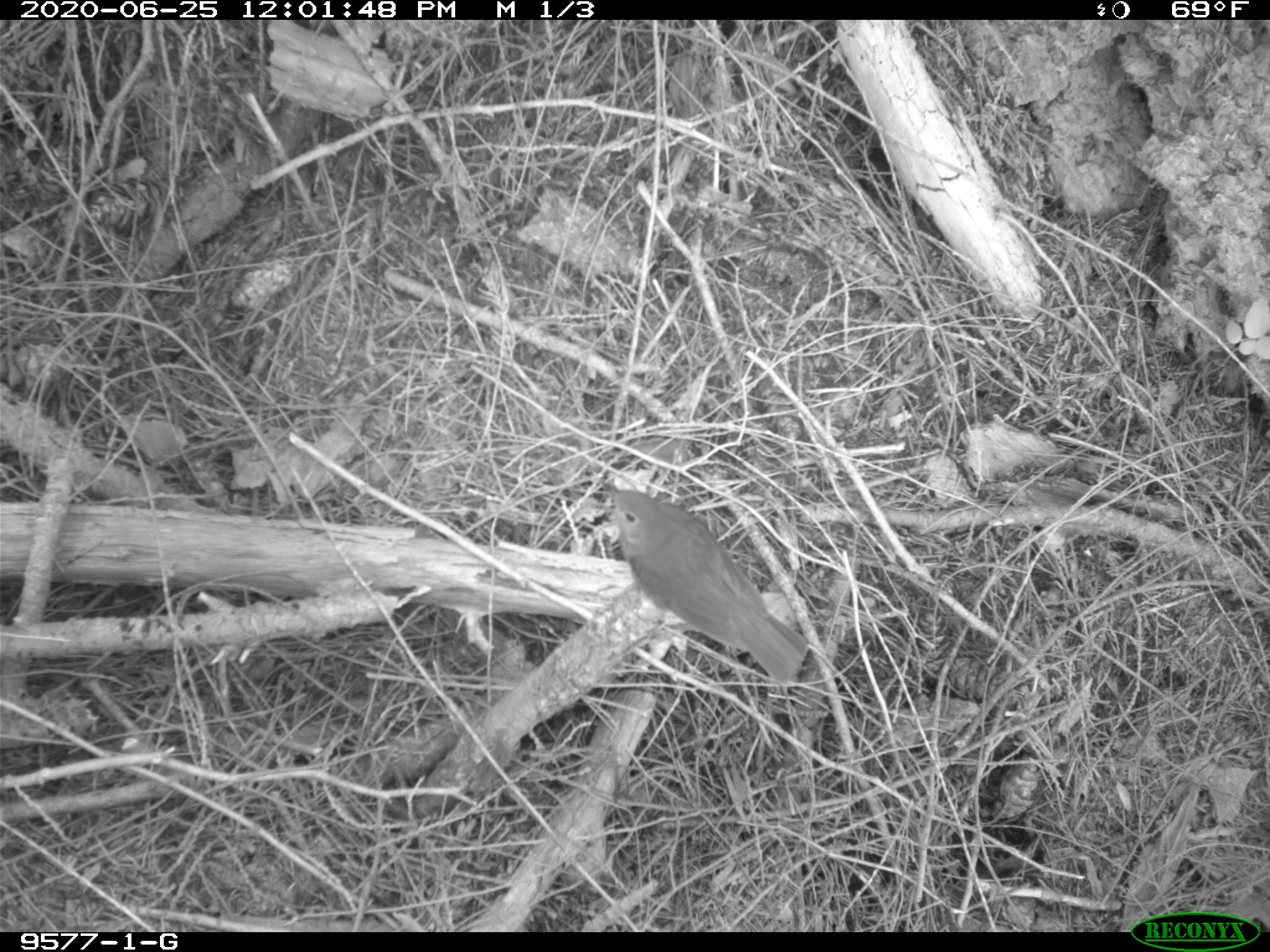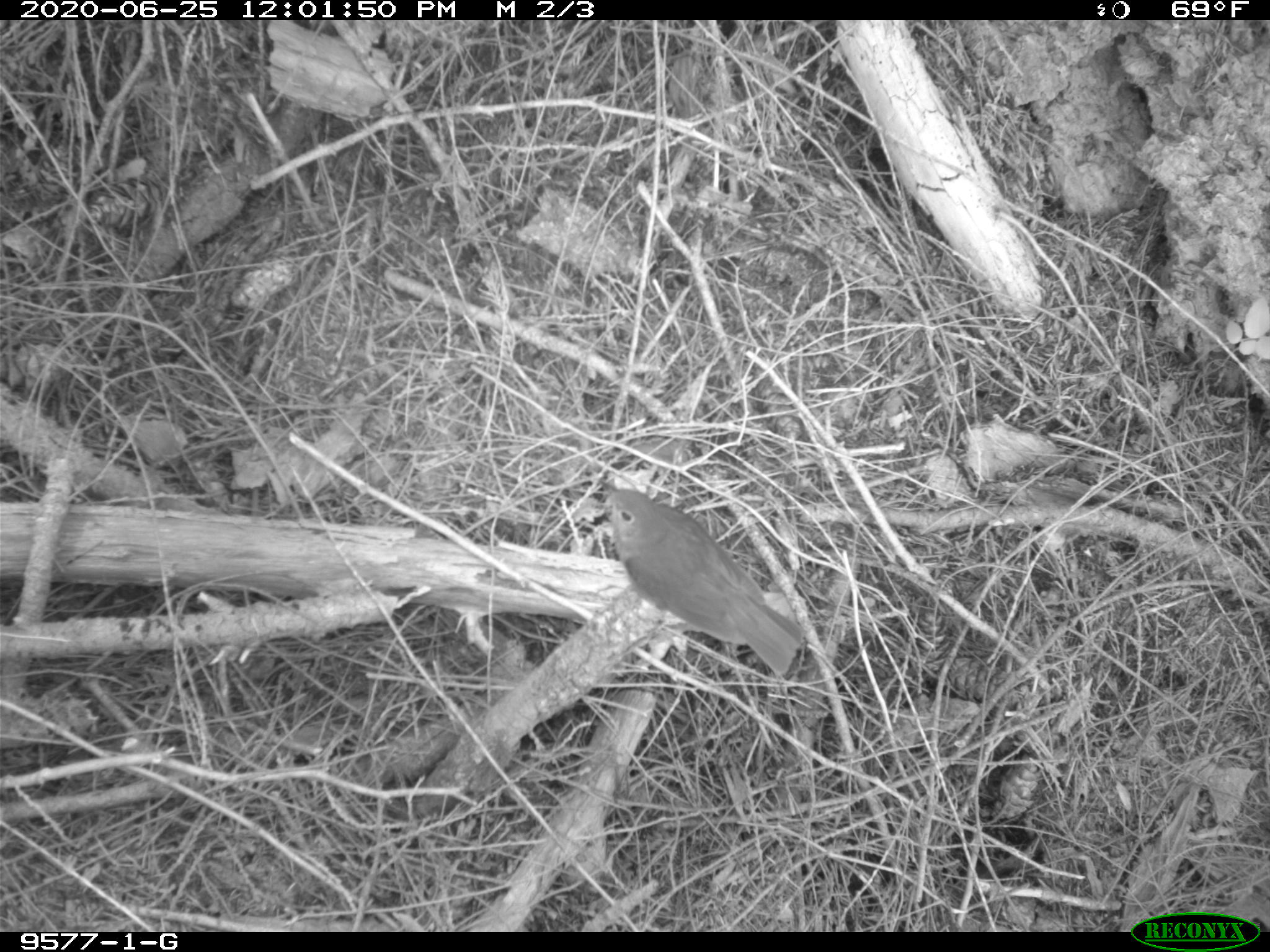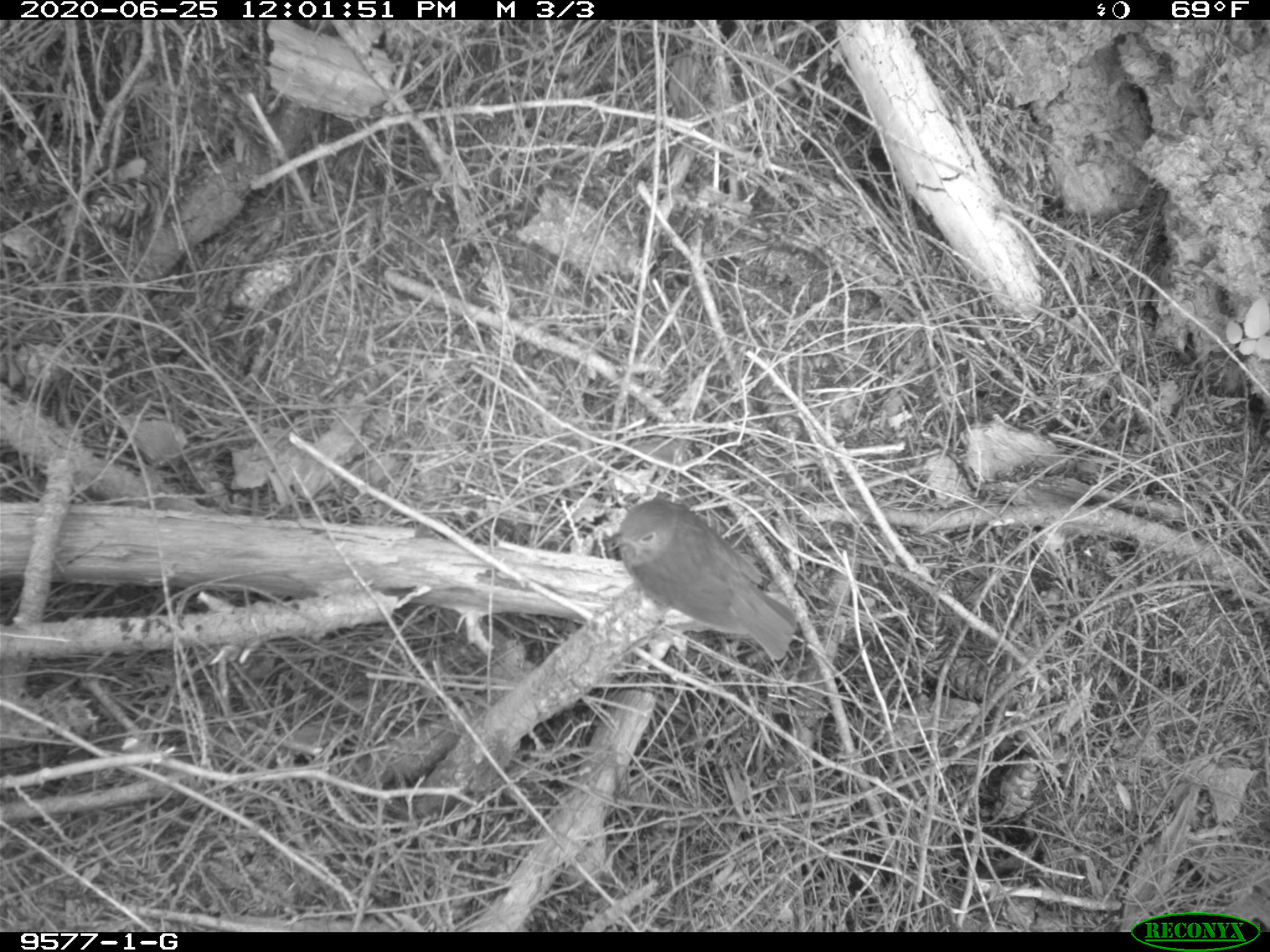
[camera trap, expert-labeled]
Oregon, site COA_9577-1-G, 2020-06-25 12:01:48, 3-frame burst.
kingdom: Animalia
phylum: Chordata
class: Aves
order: Passeriformes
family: Turdidae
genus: Catharus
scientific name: Catharus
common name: brown thrushes and nightingale-thrushes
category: catharus species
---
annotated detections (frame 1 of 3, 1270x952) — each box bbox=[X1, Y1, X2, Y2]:
catharus species: bbox=[601, 489, 804, 682]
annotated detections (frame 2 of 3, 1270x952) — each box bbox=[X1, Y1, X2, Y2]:
catharus species: bbox=[593, 487, 809, 676]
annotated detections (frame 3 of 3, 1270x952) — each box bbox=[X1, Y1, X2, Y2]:
catharus species: bbox=[611, 495, 798, 657]